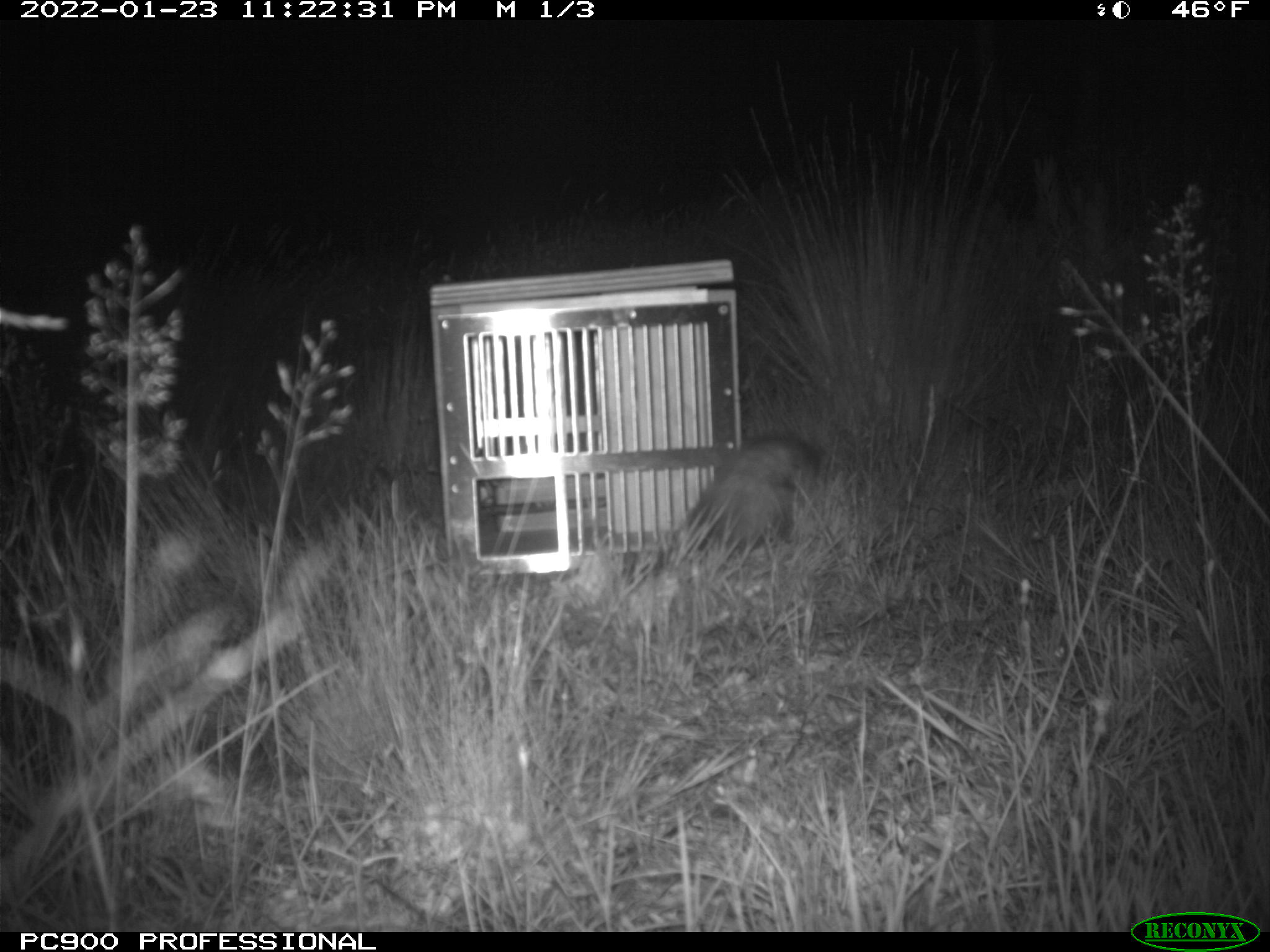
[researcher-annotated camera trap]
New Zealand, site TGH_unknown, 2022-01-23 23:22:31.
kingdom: Animalia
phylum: Chordata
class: Mammalia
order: Carnivora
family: Mustelidae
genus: Mustela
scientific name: Mustela furo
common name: ferret